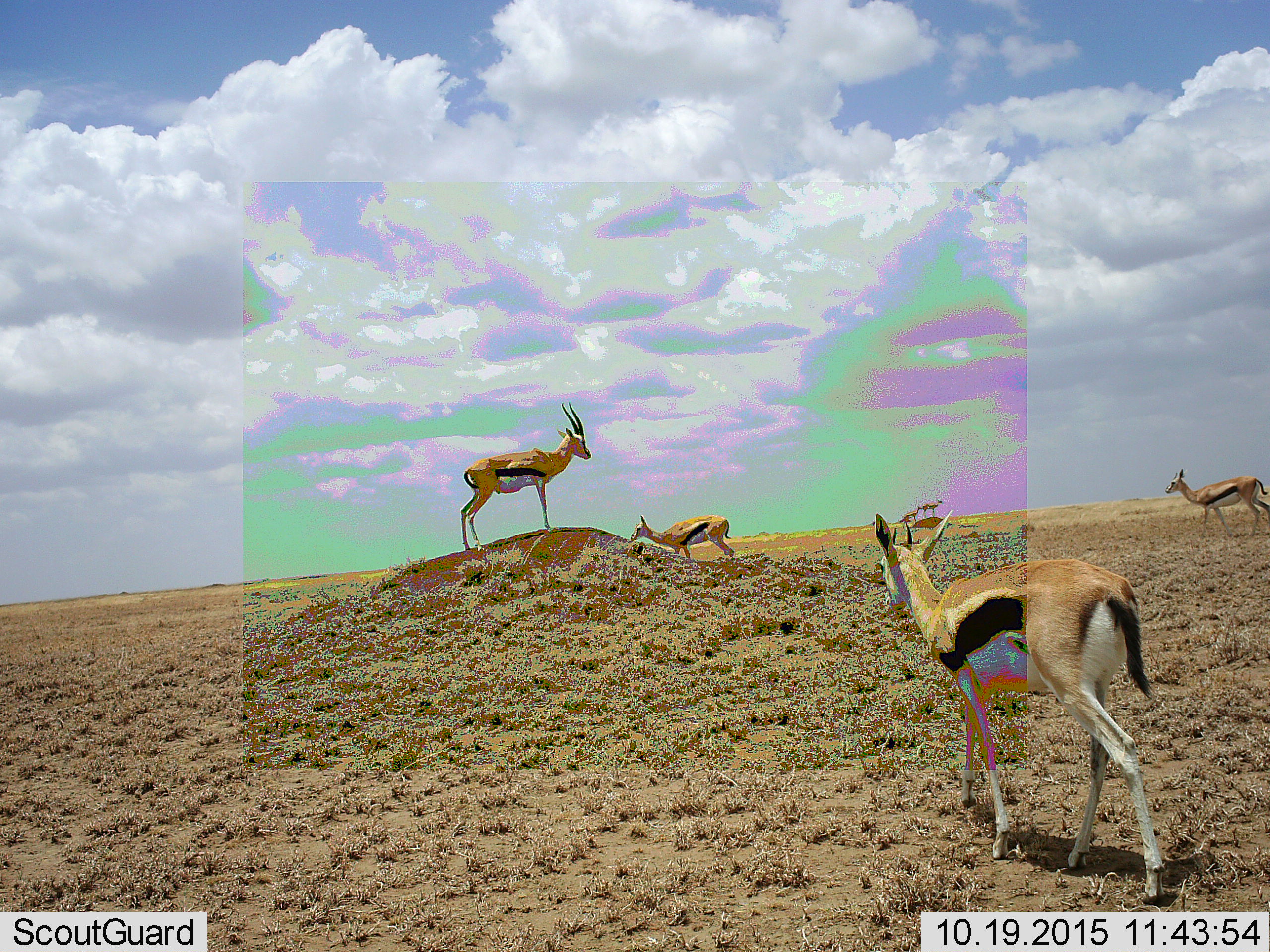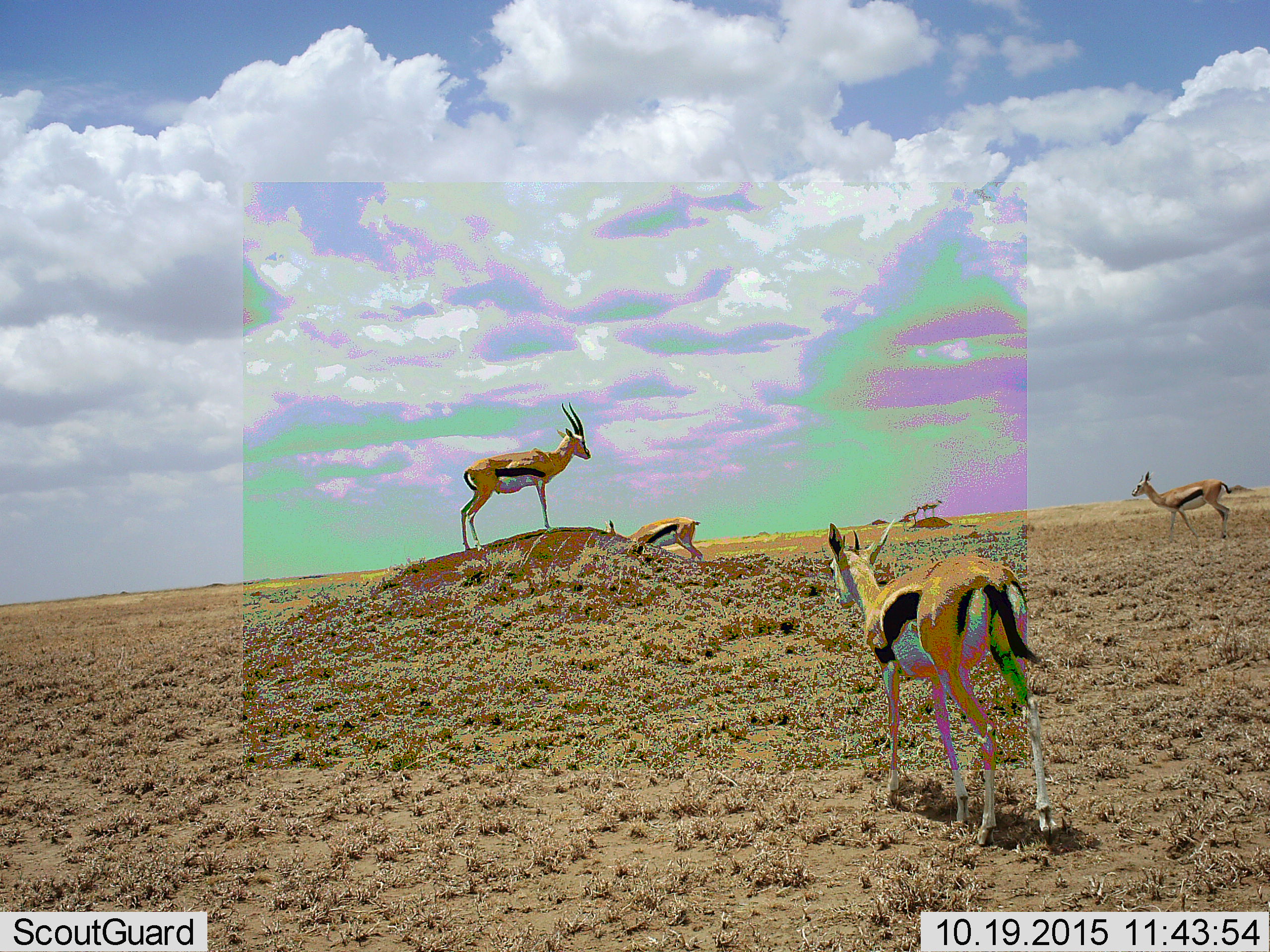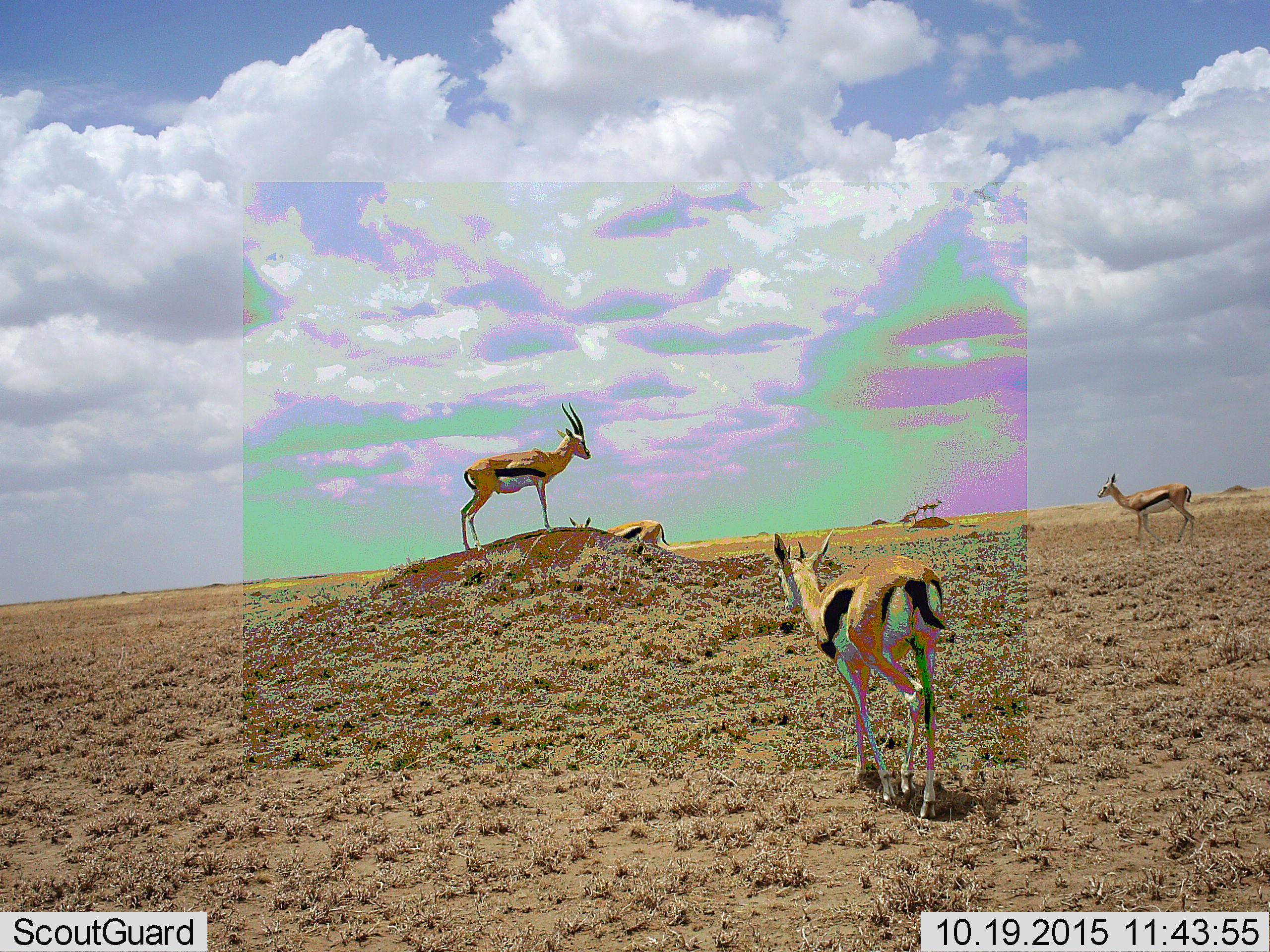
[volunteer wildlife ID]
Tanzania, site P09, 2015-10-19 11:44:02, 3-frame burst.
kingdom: Animalia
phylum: Chordata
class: Mammalia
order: Artiodactyla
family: Bovidae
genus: Eudorcas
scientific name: Eudorcas thomsonii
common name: thomson's gazelle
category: gazellethomsons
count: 4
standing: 57%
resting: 0%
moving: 100%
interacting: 0%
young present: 14%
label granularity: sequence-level